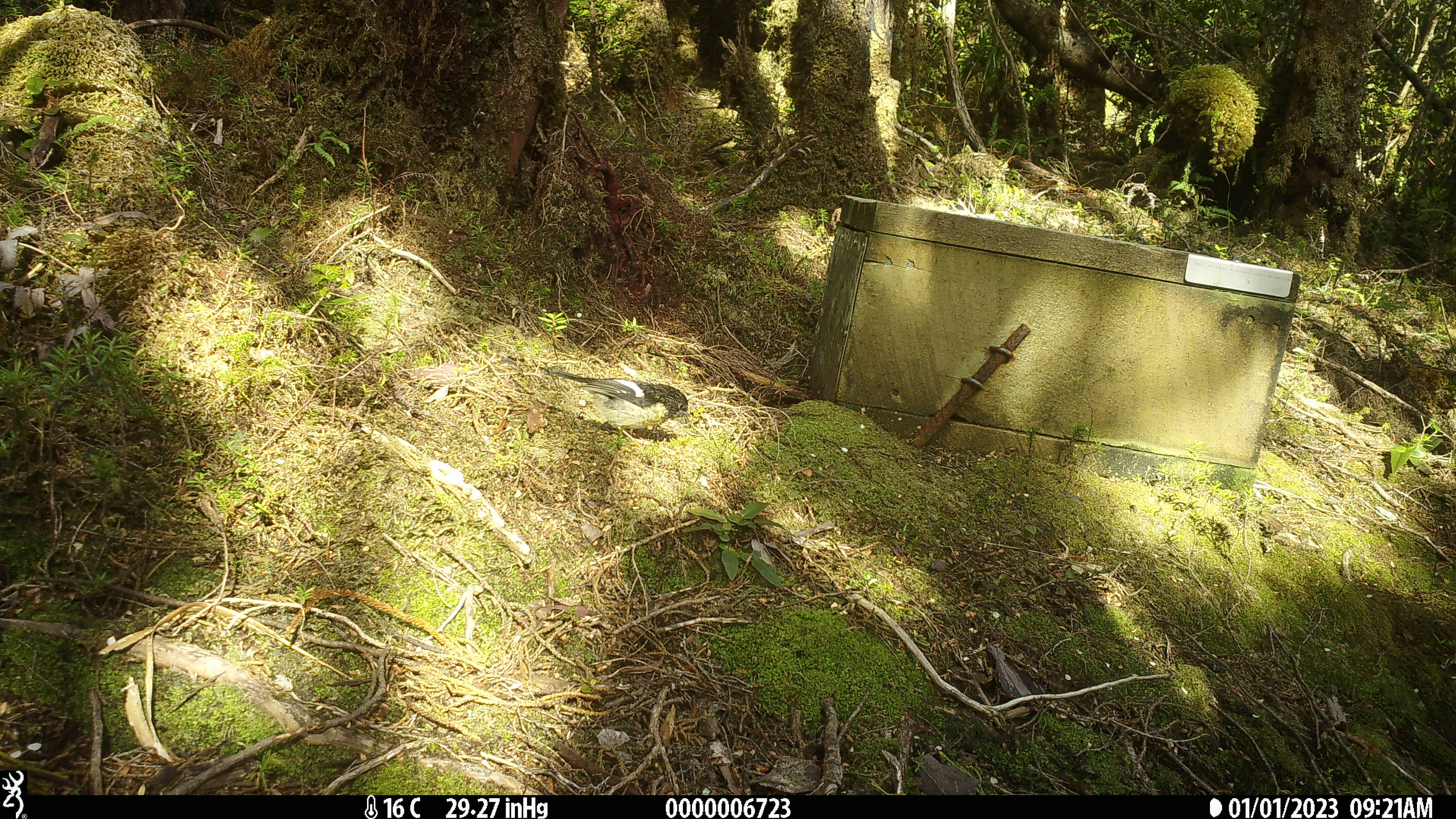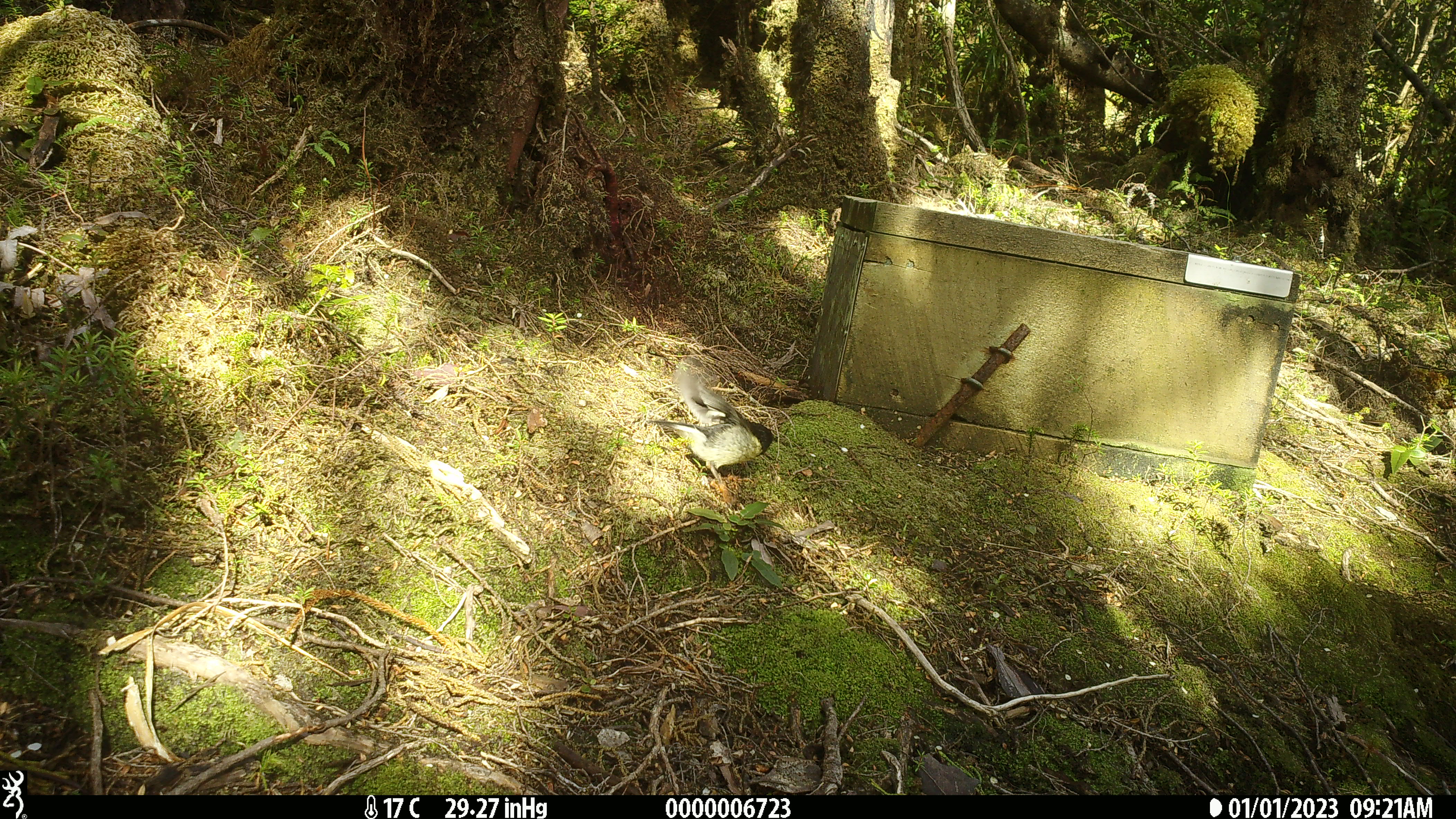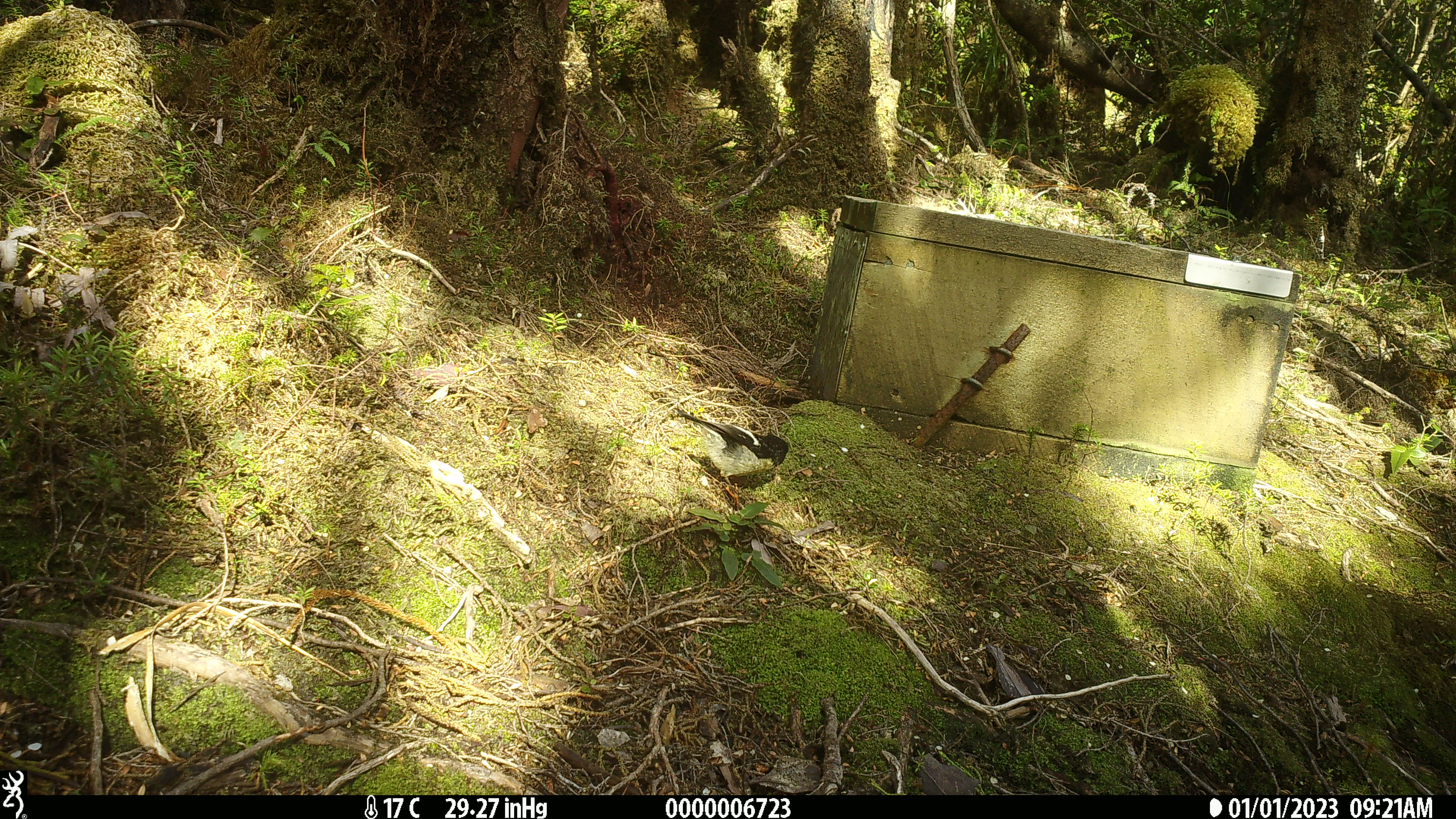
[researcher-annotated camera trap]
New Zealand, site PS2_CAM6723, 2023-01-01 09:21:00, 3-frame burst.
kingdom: Animalia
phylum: Chordata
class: Aves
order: Passeriformes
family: Petroicidae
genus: Petroica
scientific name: Petroica macrocephala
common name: tomtit